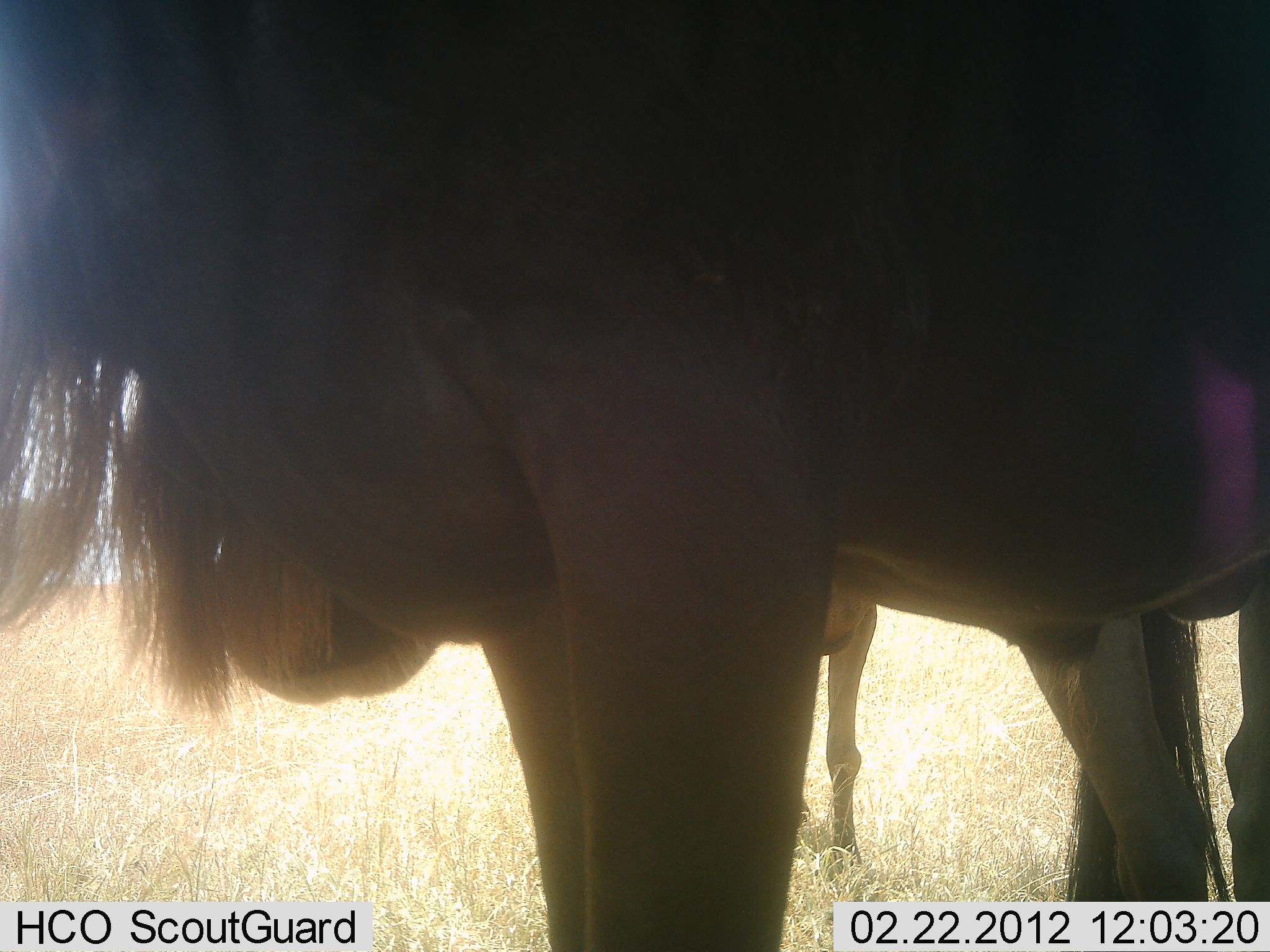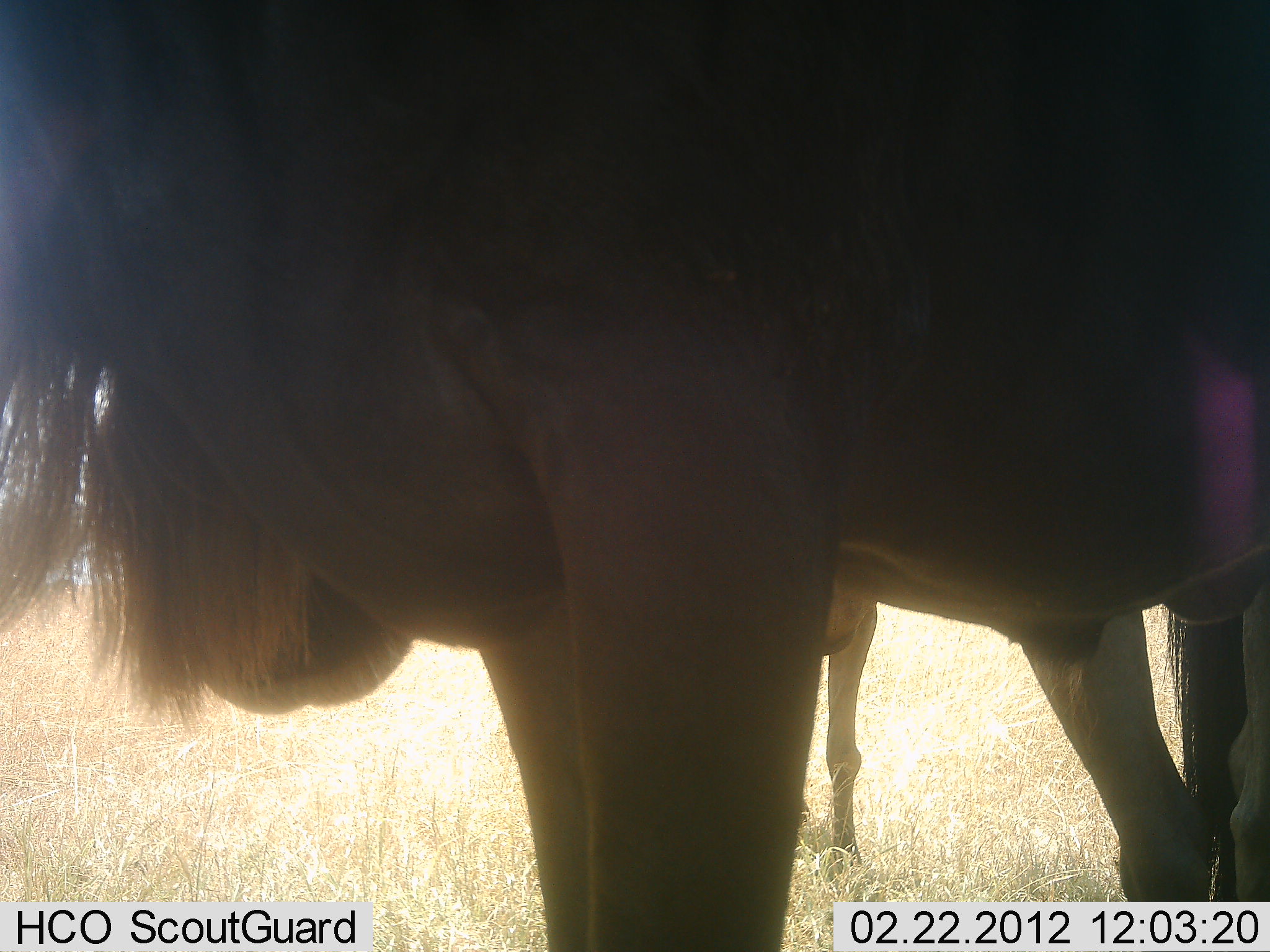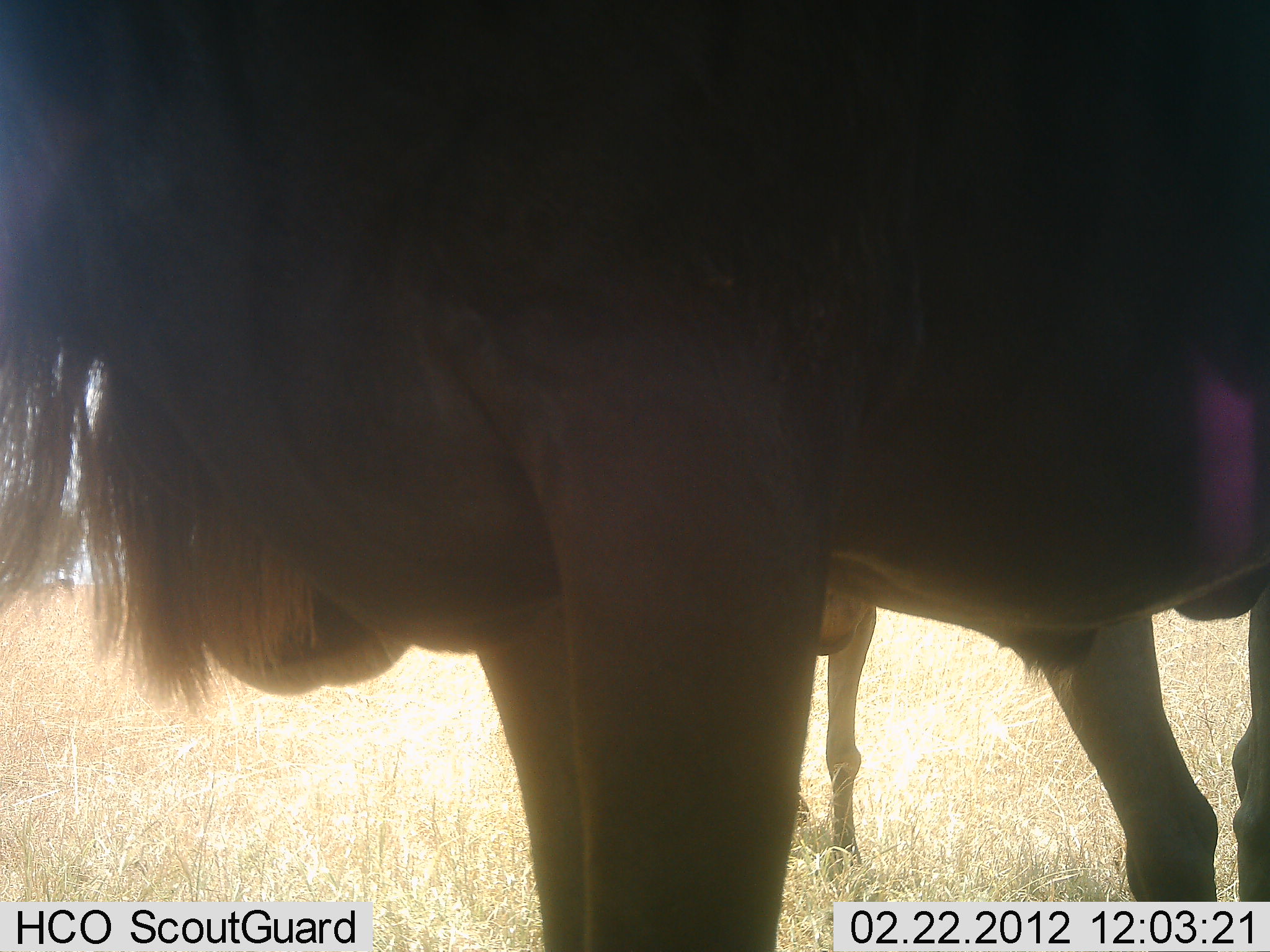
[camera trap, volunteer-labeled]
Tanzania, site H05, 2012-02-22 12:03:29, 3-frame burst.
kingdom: Animalia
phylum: Chordata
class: Mammalia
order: Artiodactyla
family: Bovidae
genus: Connochaetes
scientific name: Connochaetes taurinus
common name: blue wildebeest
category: wildebeest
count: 2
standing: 100%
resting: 0%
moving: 0%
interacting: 0%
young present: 25%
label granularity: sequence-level